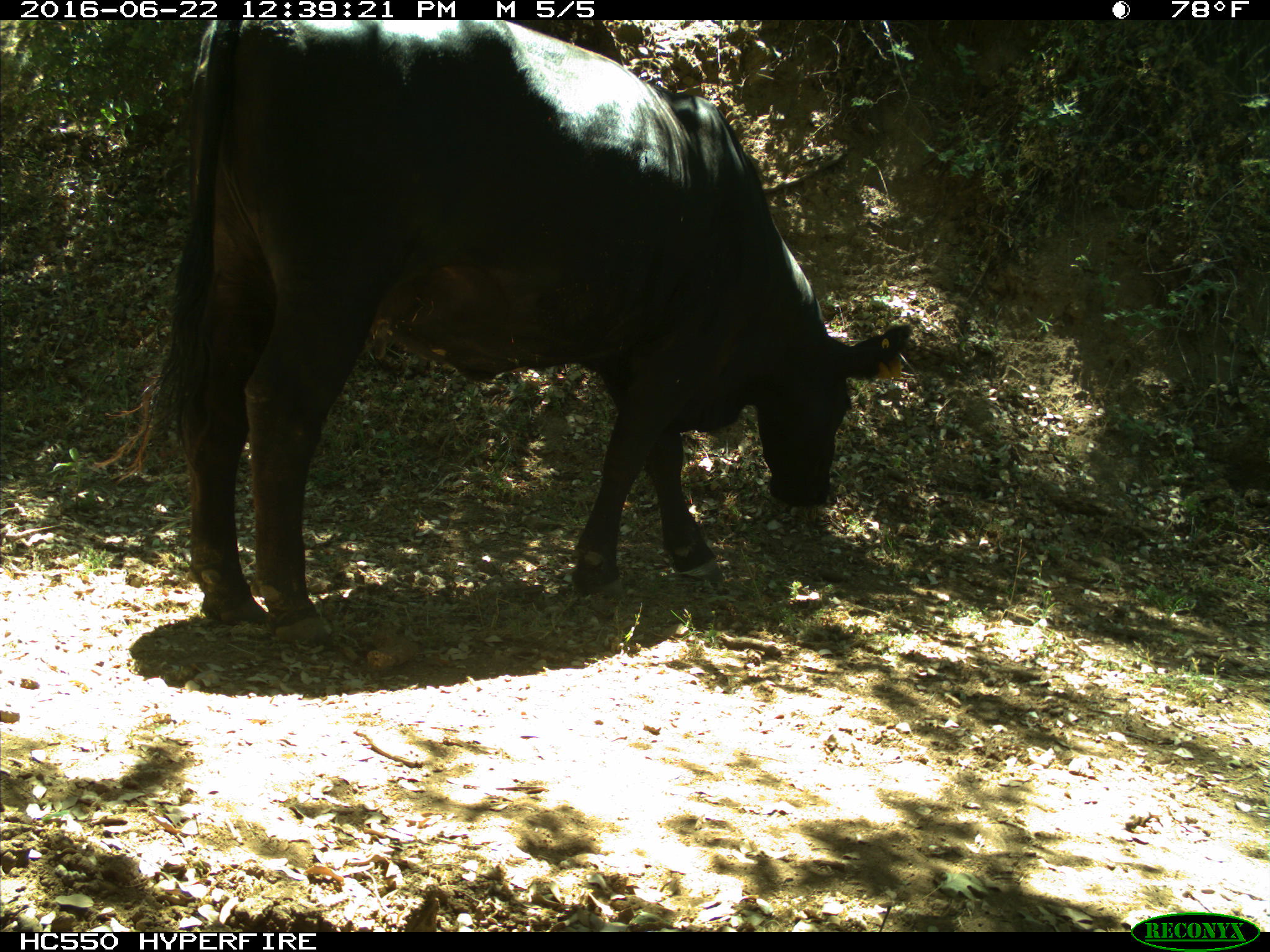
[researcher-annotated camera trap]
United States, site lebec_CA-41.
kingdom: Animalia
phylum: Chordata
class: Mammalia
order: Artiodactyla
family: Bovidae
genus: Bos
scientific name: Bos taurus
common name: domestic cow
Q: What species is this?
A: Bos taurus (domestic cow).